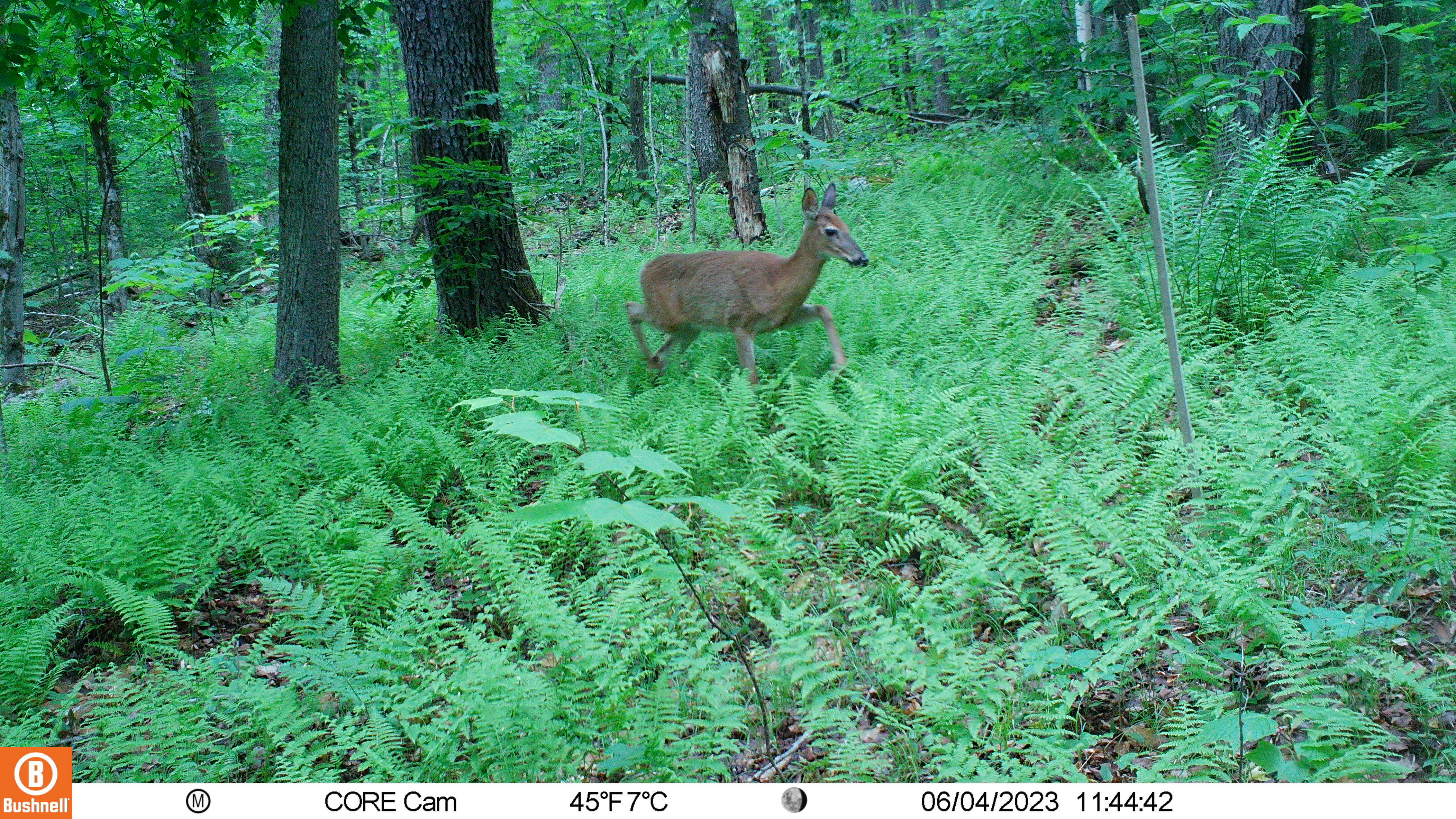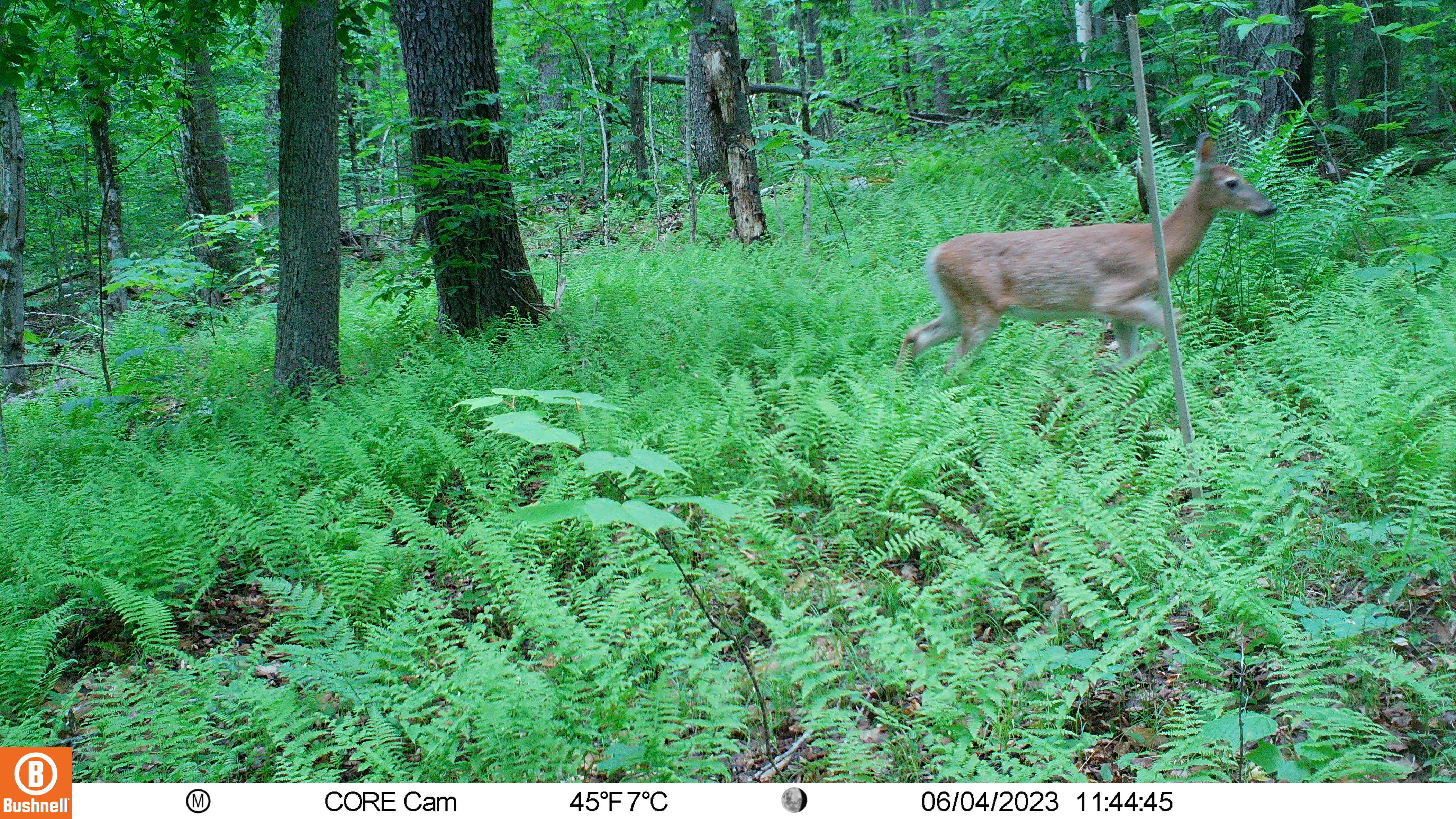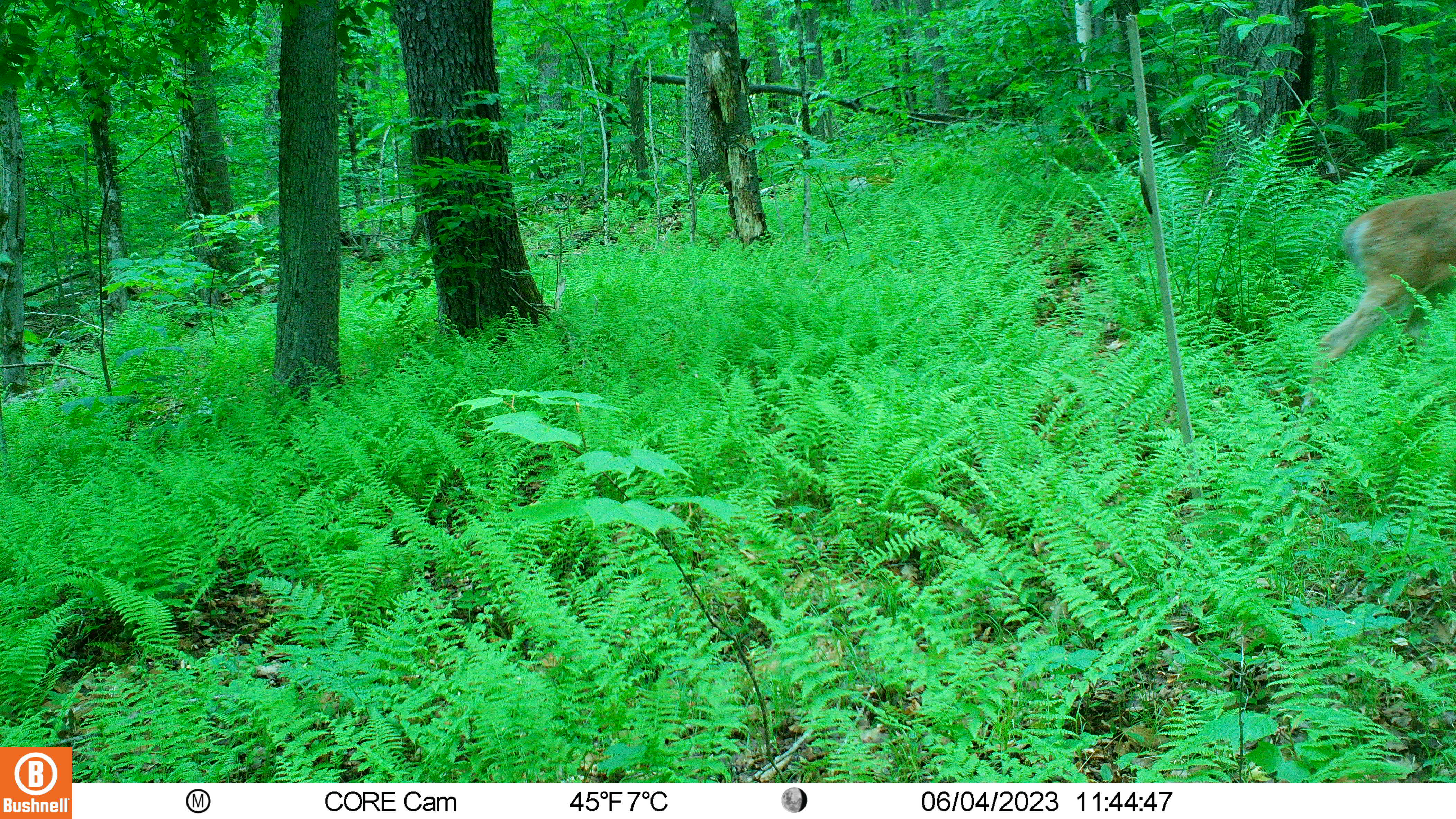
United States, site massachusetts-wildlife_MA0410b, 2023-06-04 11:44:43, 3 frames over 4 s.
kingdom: Animalia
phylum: Chordata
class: Mammalia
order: Artiodactyla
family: Cervidae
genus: Odocoileus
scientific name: Odocoileus virginianus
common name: white-tailed deer